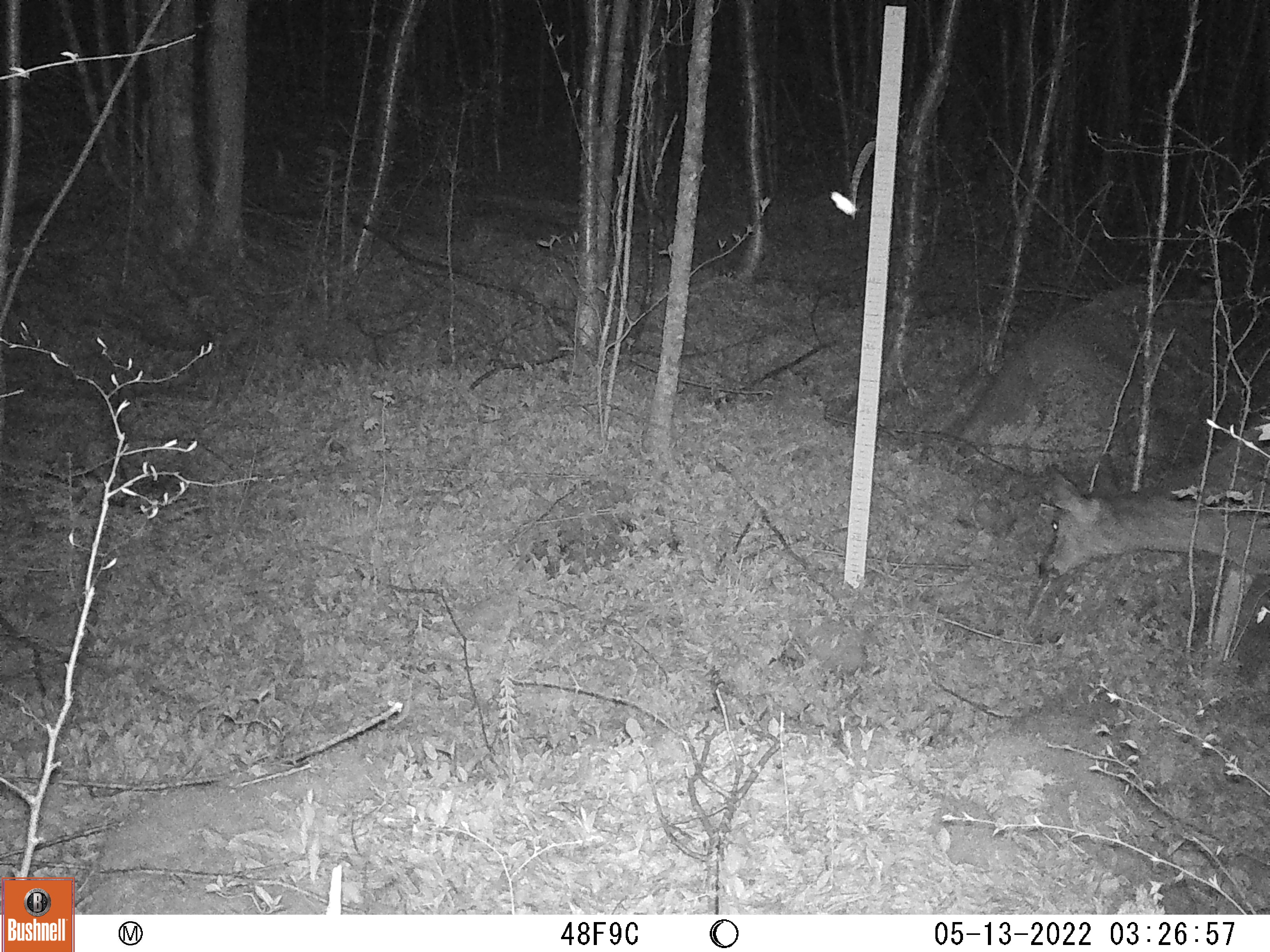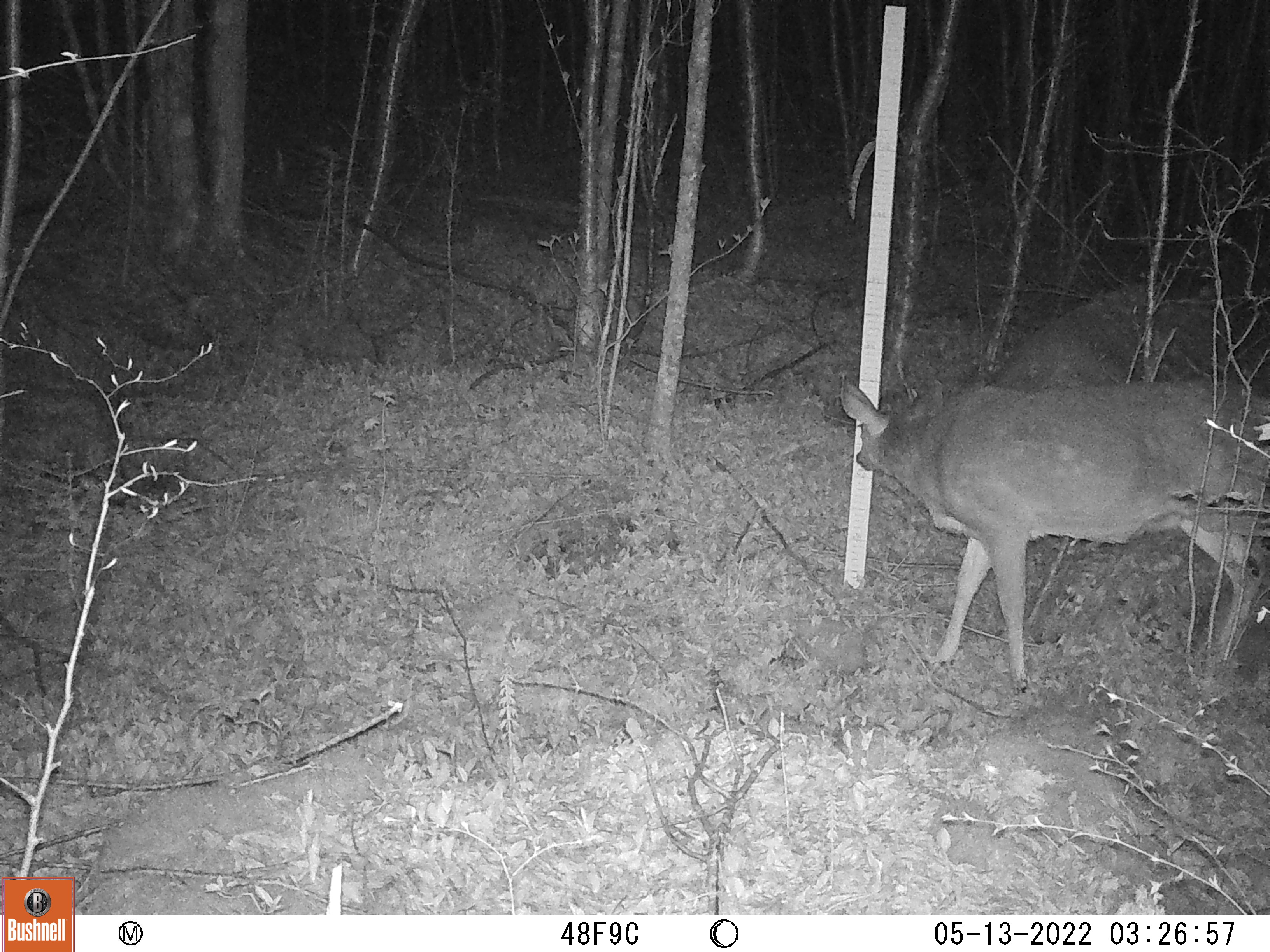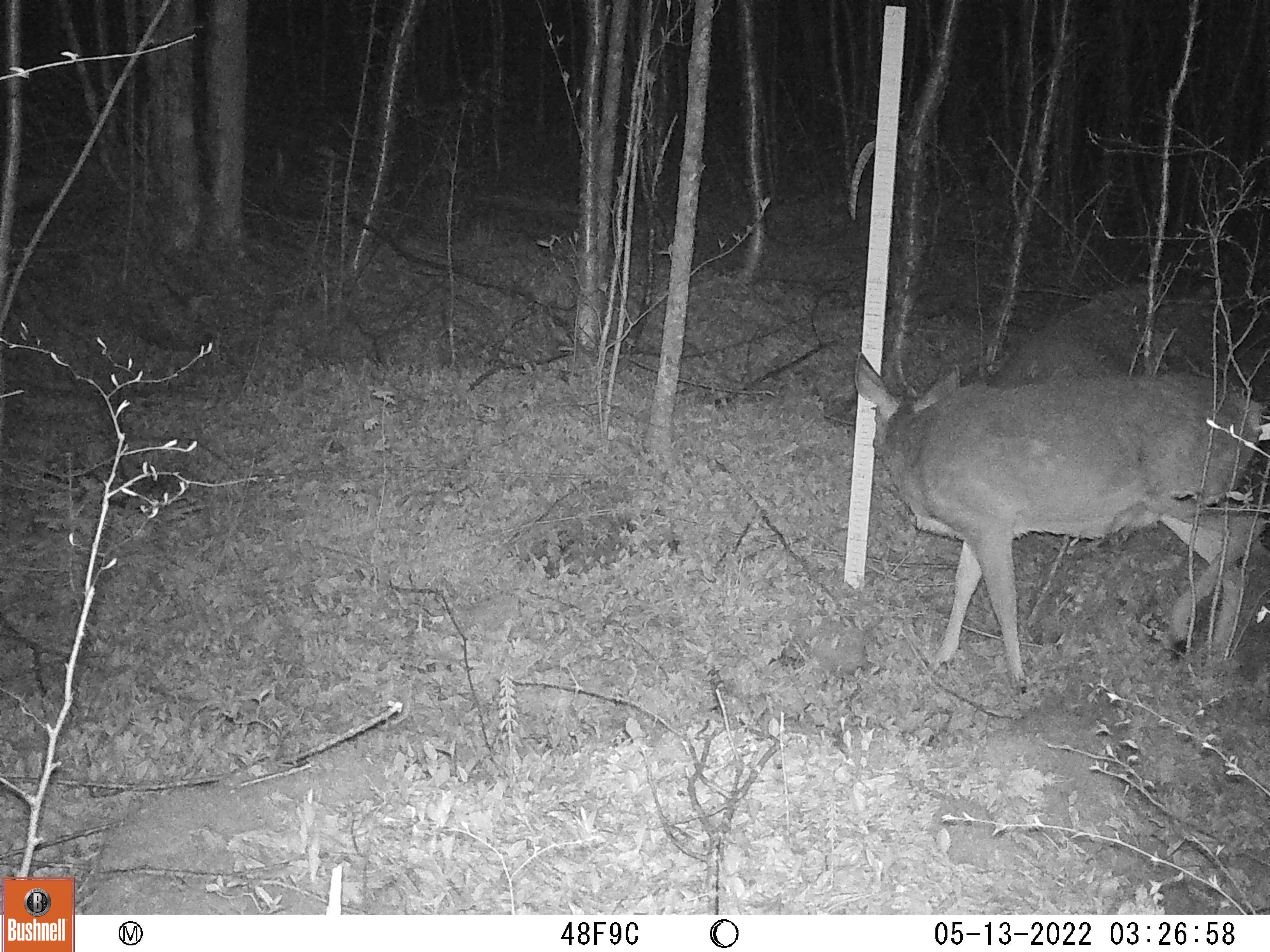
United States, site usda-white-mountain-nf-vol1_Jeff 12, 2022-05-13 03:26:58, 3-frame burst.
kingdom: Animalia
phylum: Chordata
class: Mammalia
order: Artiodactyla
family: Cervidae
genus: Odocoileus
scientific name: Odocoileus virginianus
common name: white-tailed deer